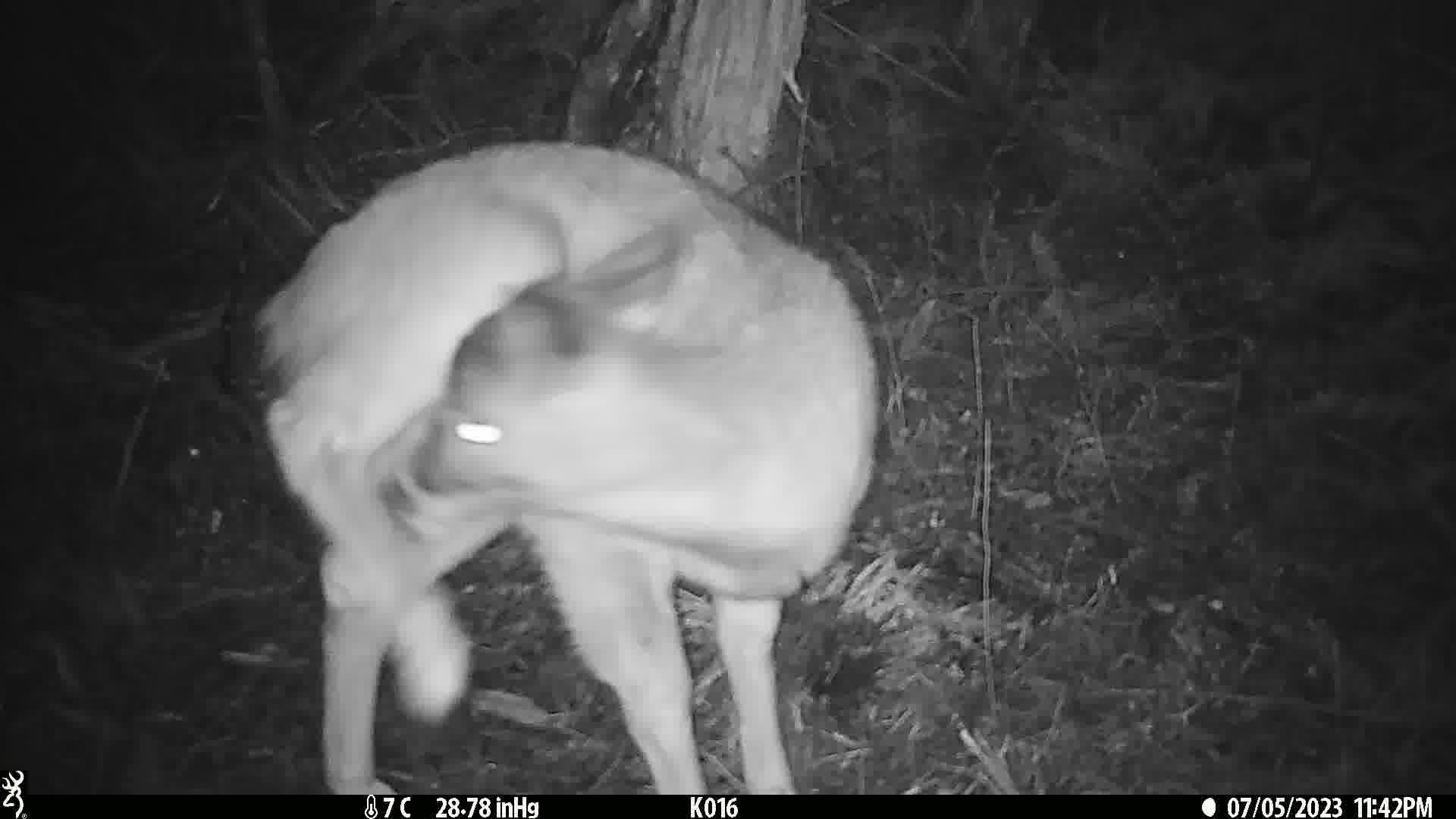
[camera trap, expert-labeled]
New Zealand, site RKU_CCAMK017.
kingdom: Animalia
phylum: Chordata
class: Mammalia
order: Artiodactyla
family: Cervidae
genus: Odocoileus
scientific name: Odocoileus virginianus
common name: white-tailed deer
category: white tailed deer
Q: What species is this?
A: White tailed deer (white-tailed deer) (Odocoileus virginianus).